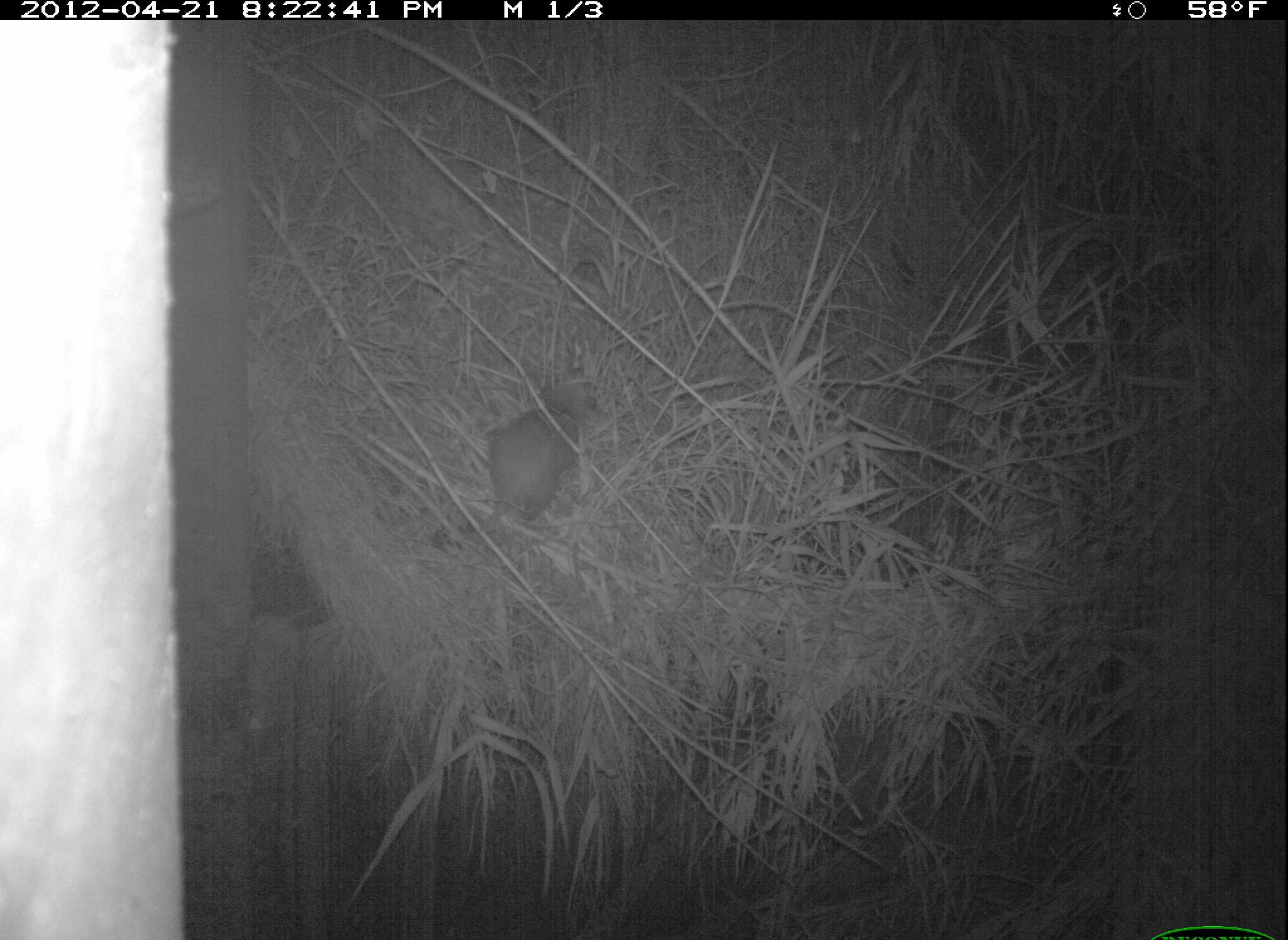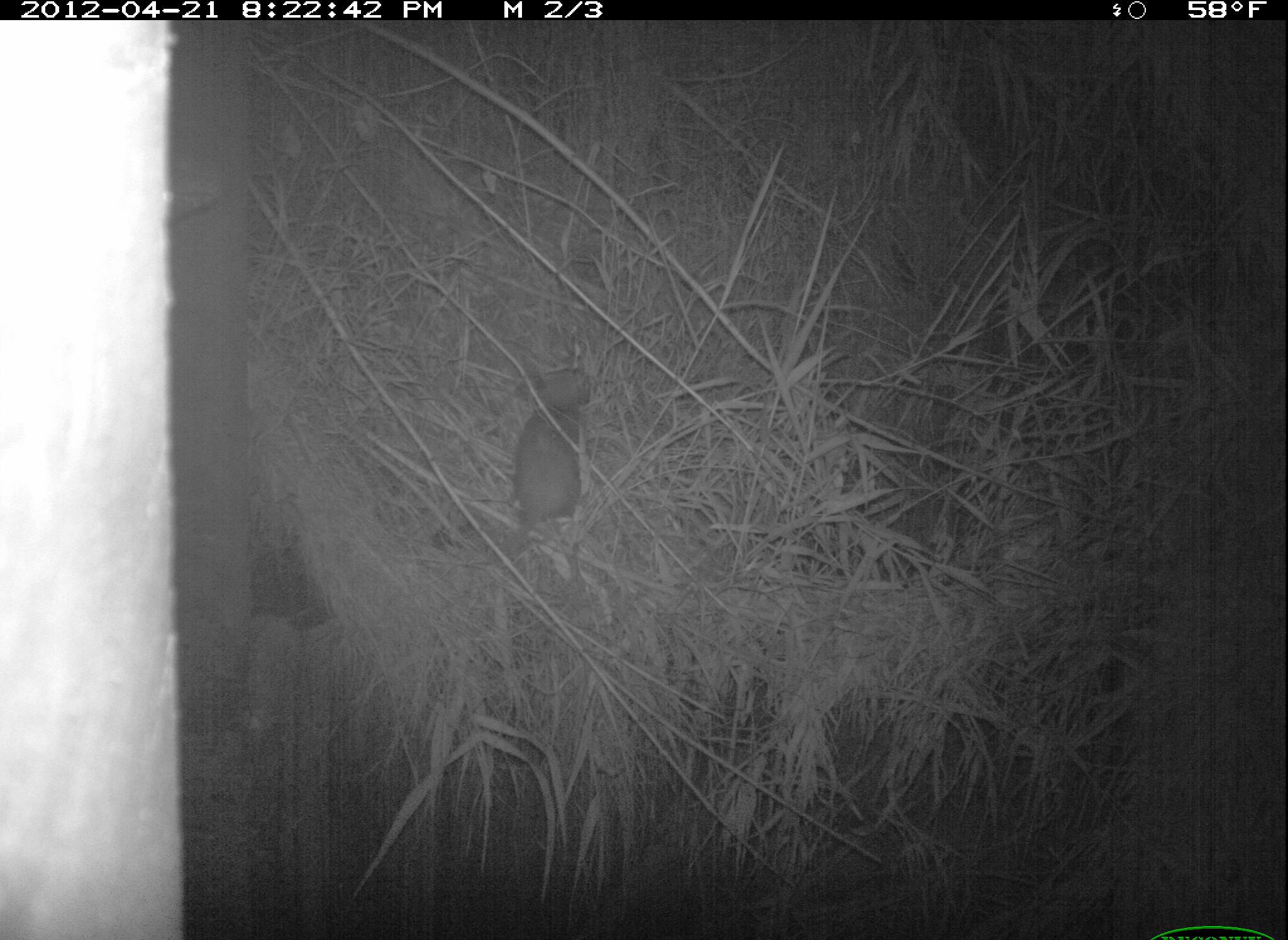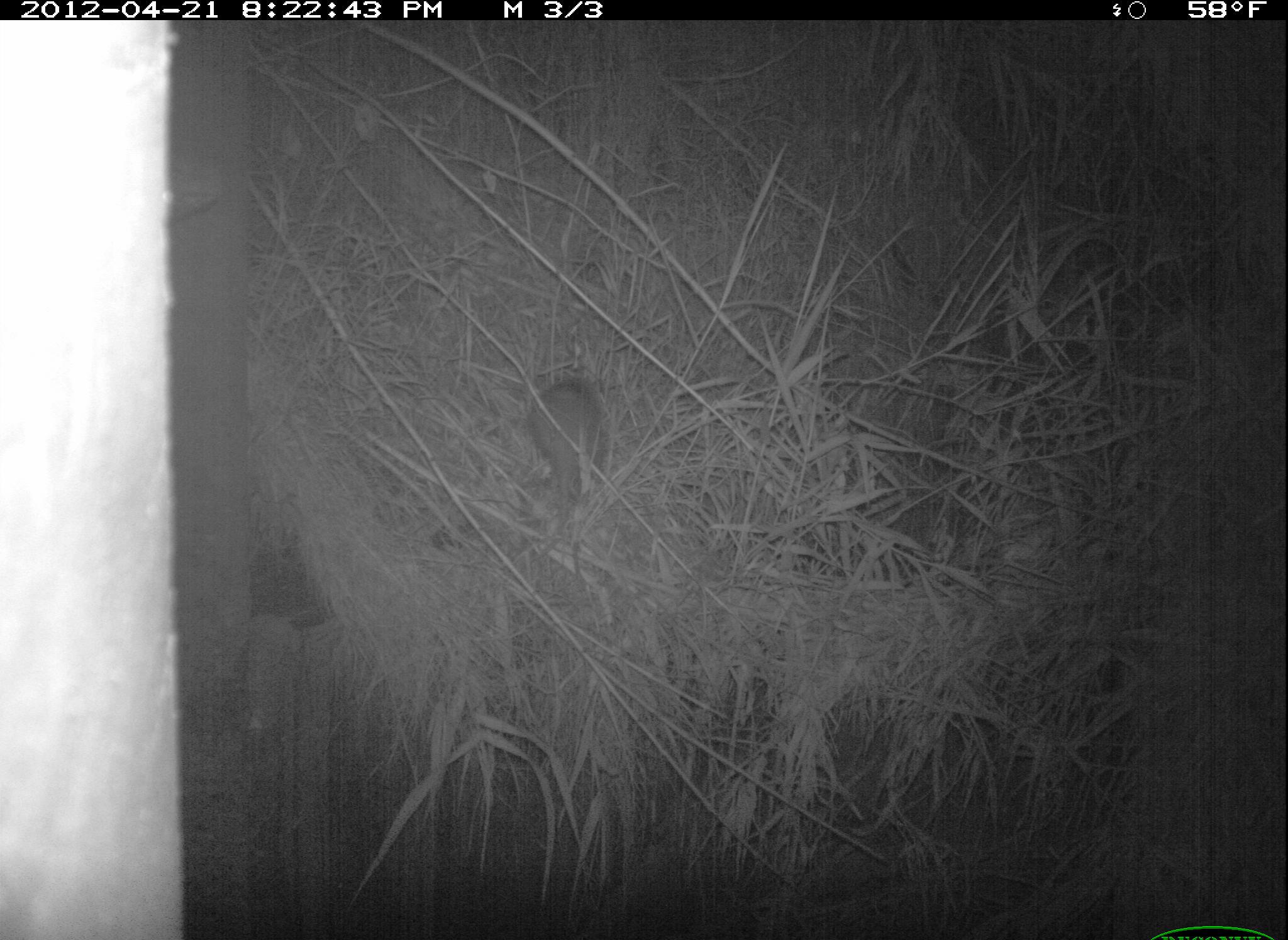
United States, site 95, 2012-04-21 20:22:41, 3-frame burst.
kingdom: Animalia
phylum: Chordata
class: Mammalia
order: Didelphimorphia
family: Didelphidae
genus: Didelphis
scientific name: Didelphis virginiana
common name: virginia opossum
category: opossum